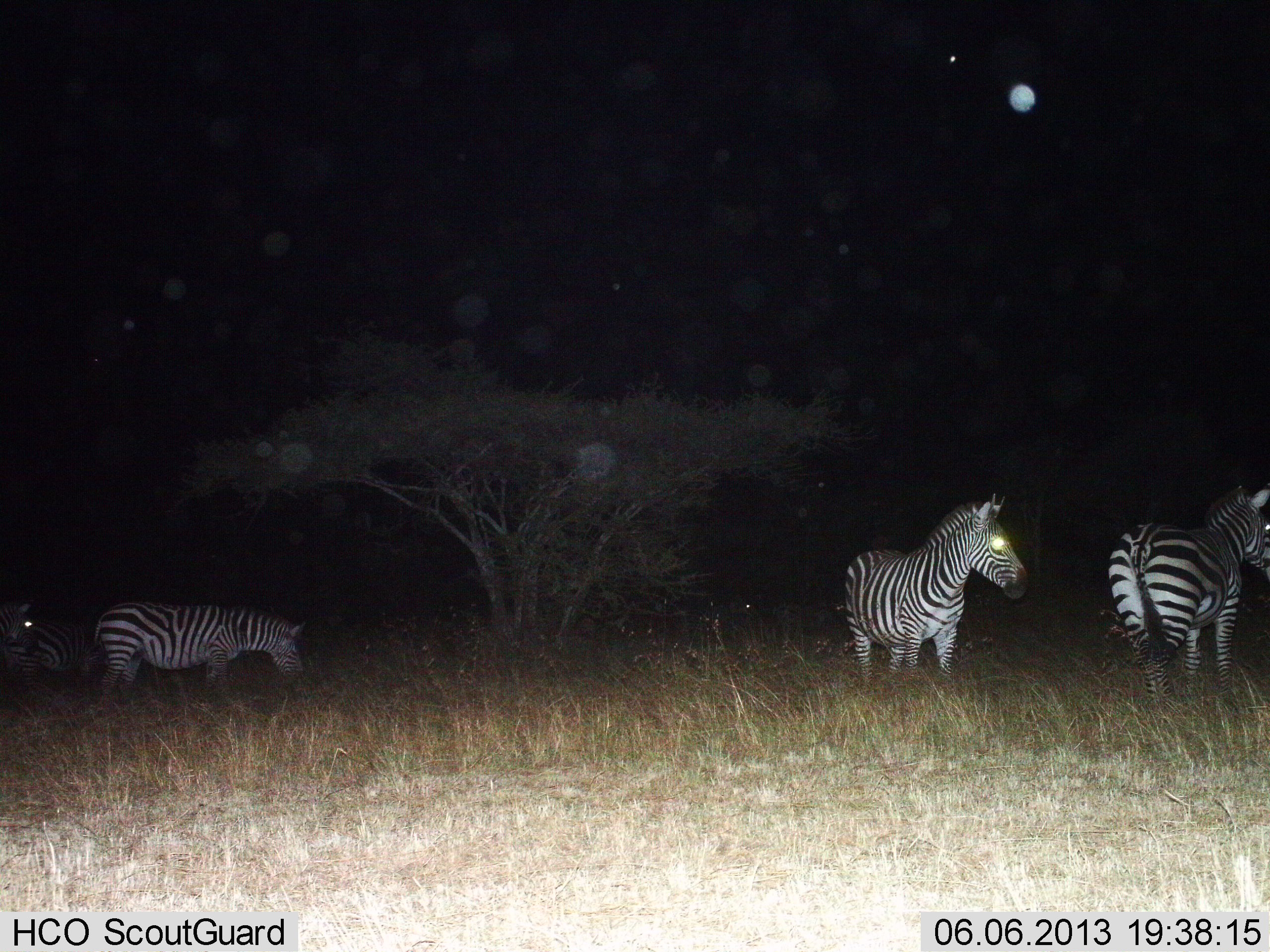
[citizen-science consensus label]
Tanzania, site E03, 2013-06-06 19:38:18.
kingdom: Animalia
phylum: Chordata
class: Mammalia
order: Perissodactyla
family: Equidae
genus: Equus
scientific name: Equus quagga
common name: plains zebra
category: zebra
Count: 4.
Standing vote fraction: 94%.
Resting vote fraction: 12%.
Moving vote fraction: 21%.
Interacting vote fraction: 6%.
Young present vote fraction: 0%.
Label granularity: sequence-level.